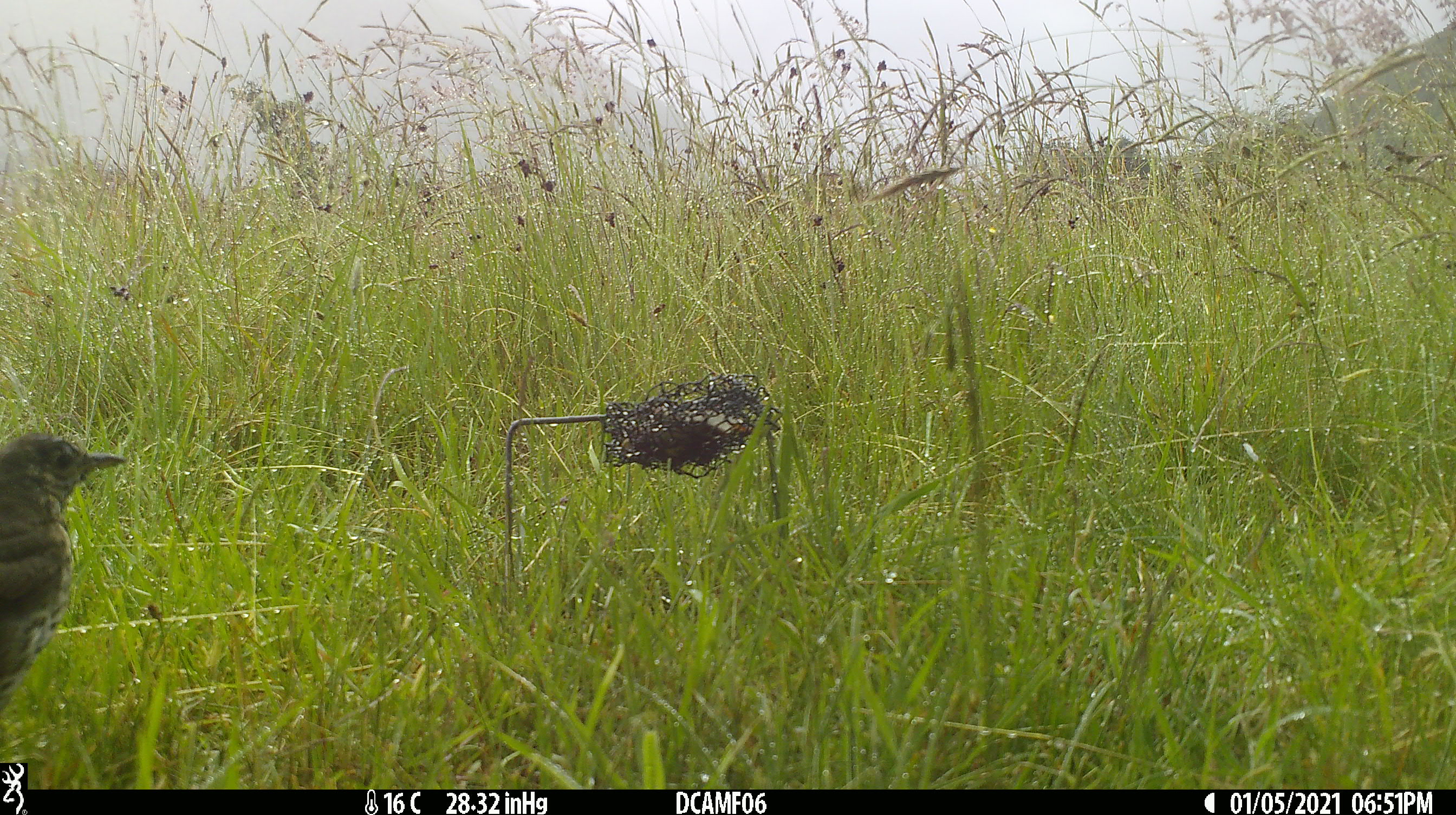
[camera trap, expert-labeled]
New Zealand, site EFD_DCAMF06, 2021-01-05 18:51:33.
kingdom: Animalia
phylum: Chordata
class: Aves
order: Passeriformes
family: Turdidae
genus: Turdus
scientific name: Turdus philomelos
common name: song thrush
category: thrush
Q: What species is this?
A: Thrush (song thrush) (Turdus philomelos).